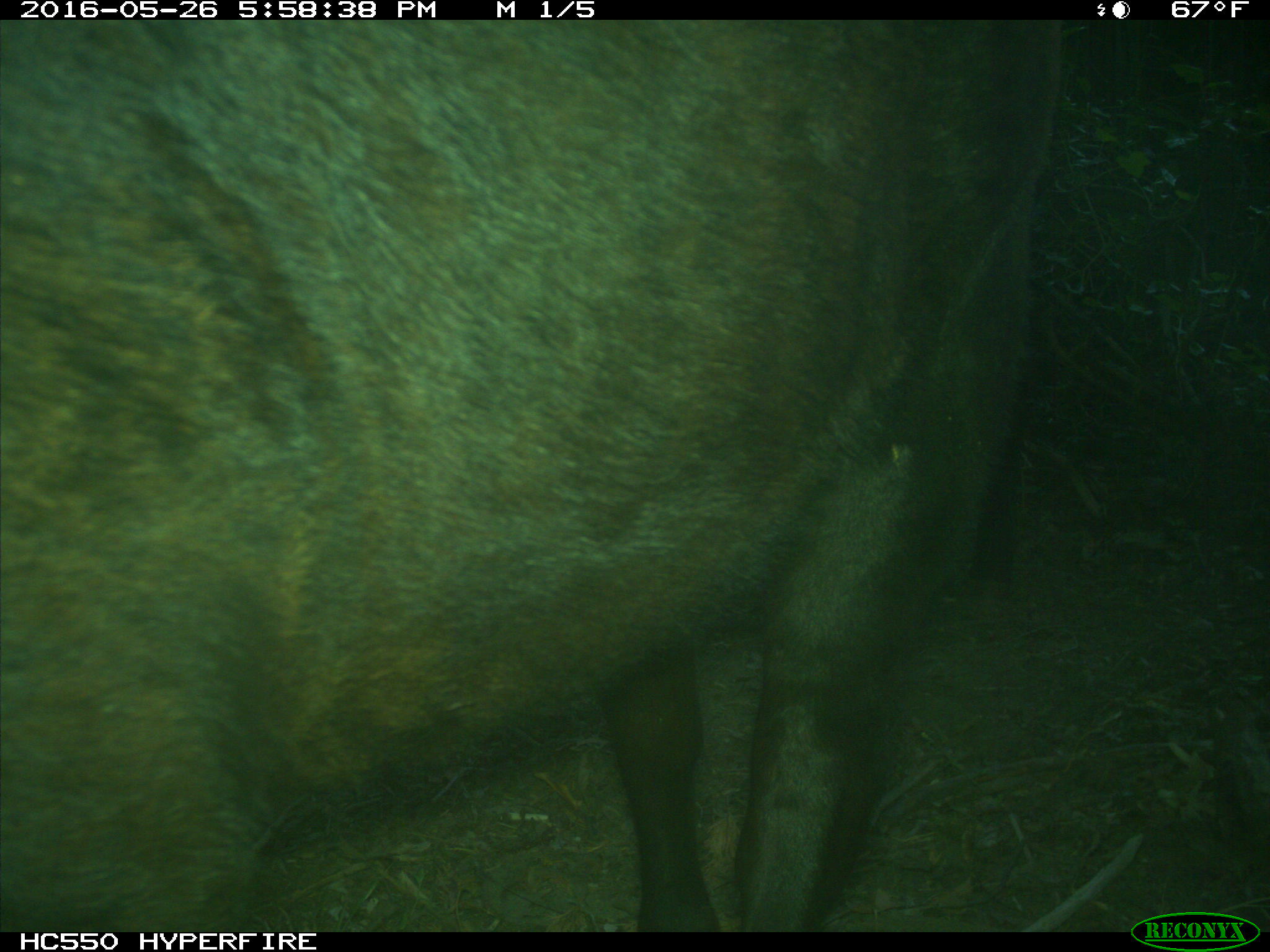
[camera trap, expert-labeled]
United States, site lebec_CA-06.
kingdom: Animalia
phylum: Chordata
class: Mammalia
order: Artiodactyla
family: Bovidae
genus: Bos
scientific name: Bos taurus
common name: domestic cow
Bos taurus (domestic cow).